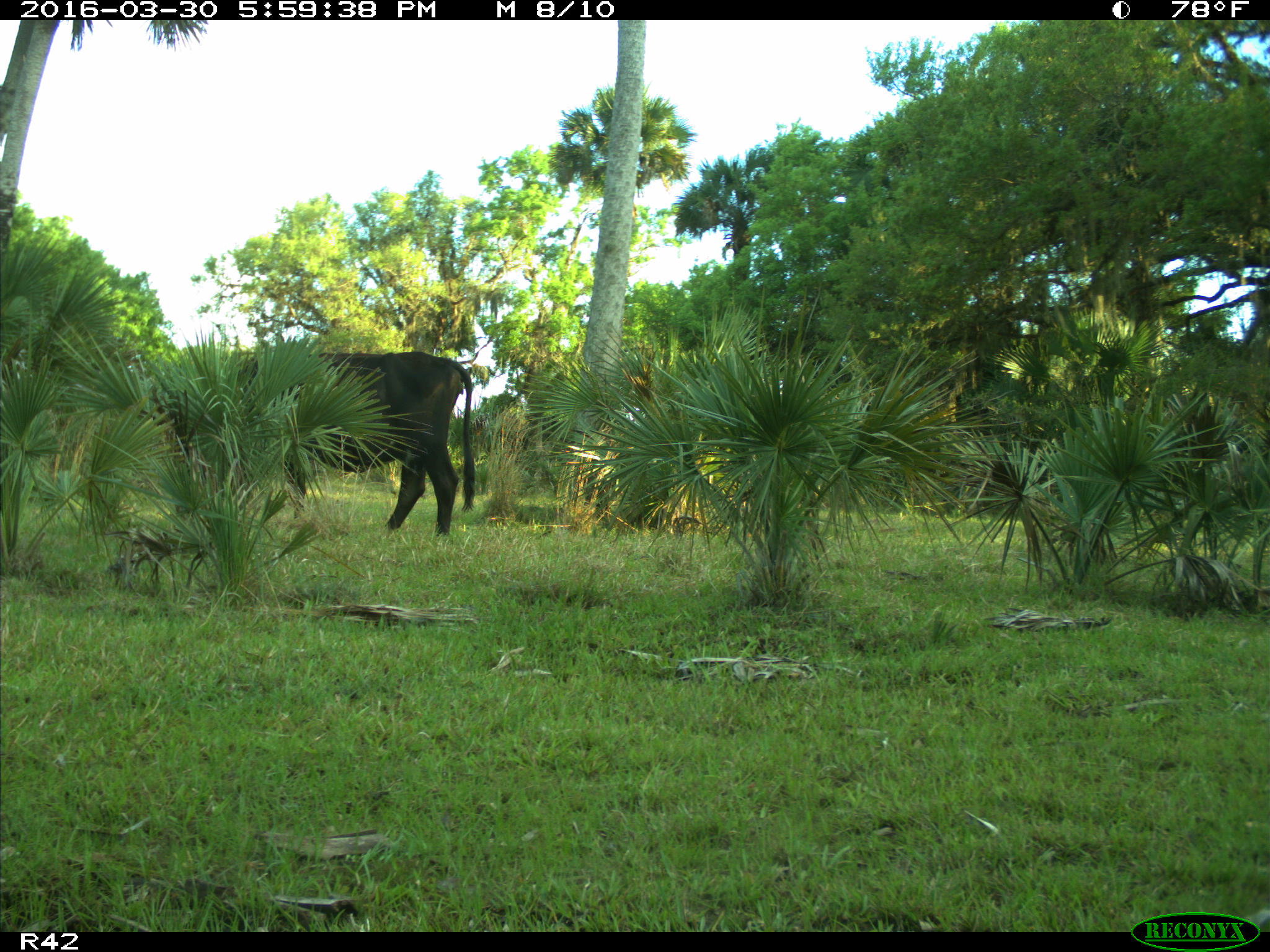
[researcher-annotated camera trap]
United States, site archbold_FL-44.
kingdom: Animalia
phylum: Chordata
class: Mammalia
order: Artiodactyla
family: Bovidae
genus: Bos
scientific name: Bos taurus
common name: domestic cow